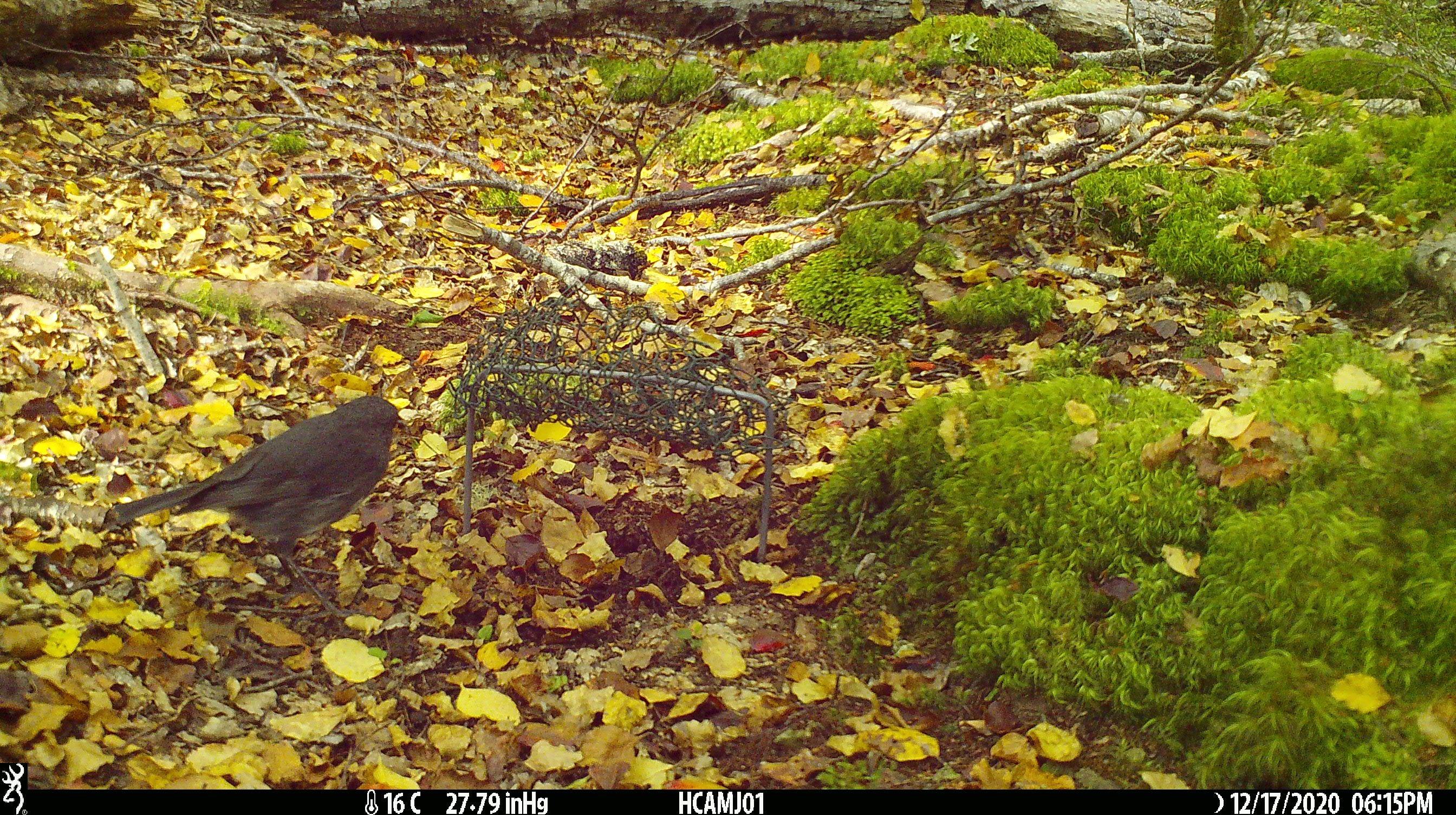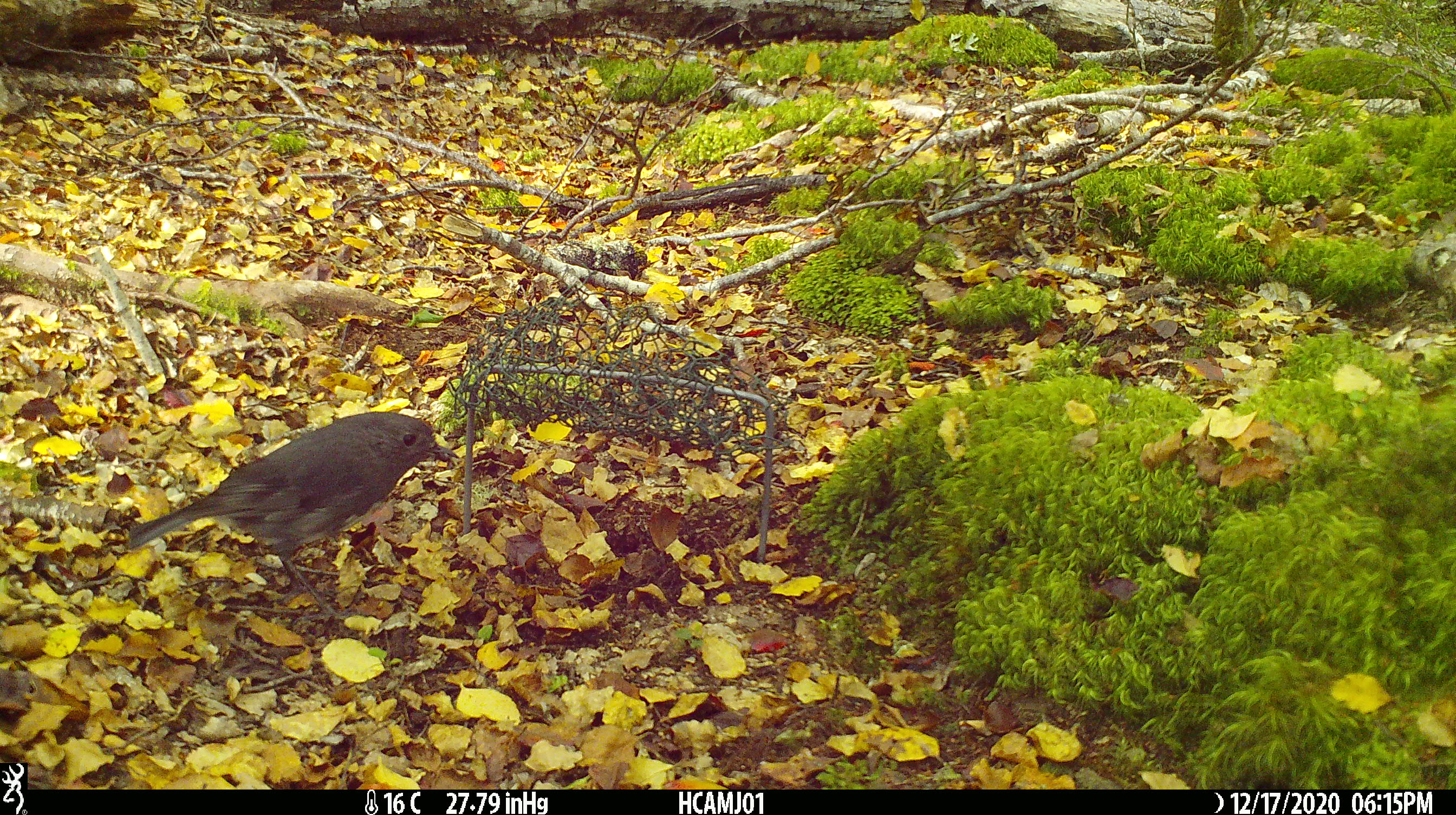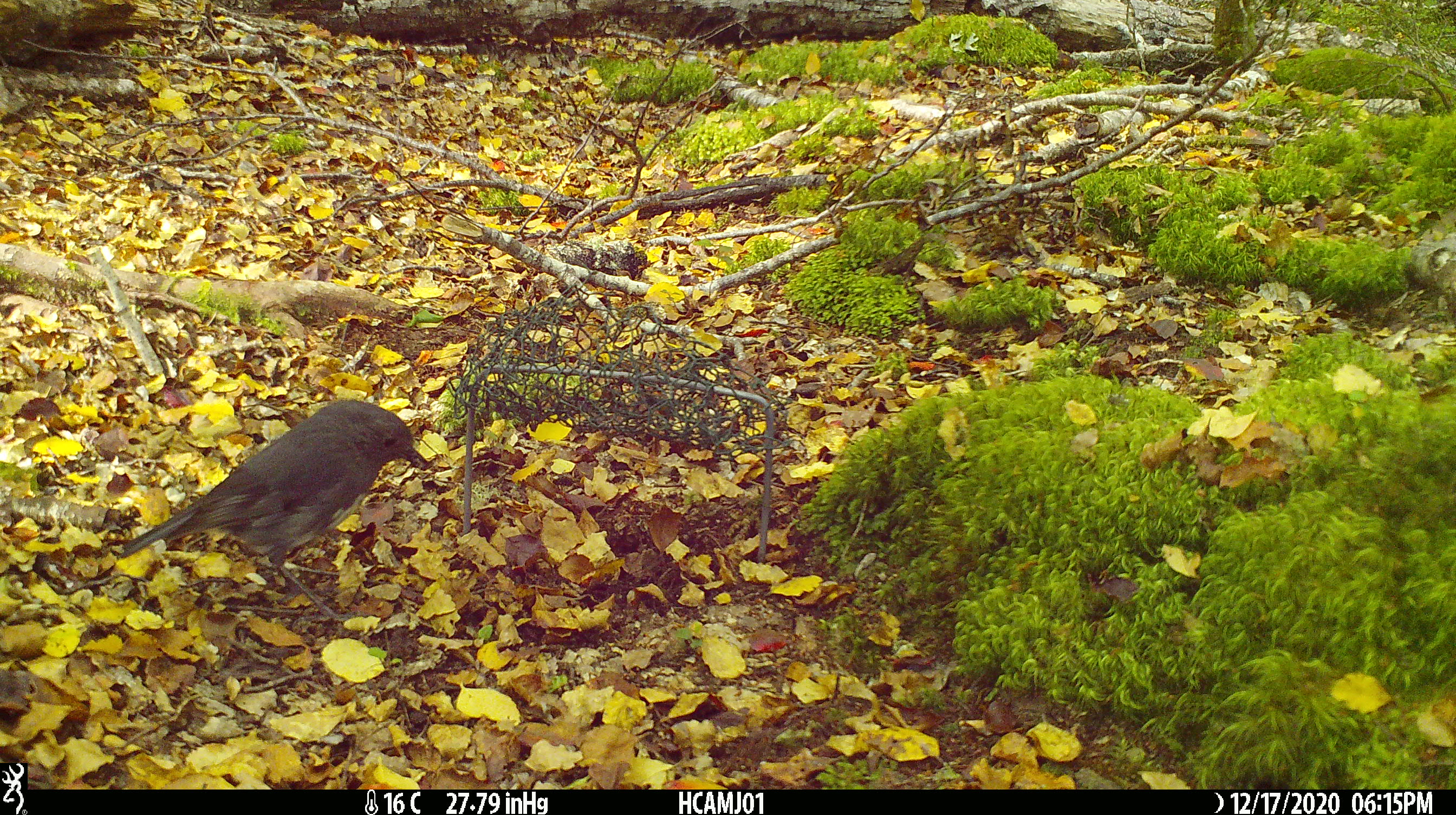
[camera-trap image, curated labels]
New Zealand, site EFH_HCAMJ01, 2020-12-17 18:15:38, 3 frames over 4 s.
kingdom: Animalia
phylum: Chordata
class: Aves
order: Passeriformes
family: Petroicidae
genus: Petroica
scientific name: Petroica australis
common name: new zealand robin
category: robin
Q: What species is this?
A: Robin (new zealand robin) (Petroica australis).